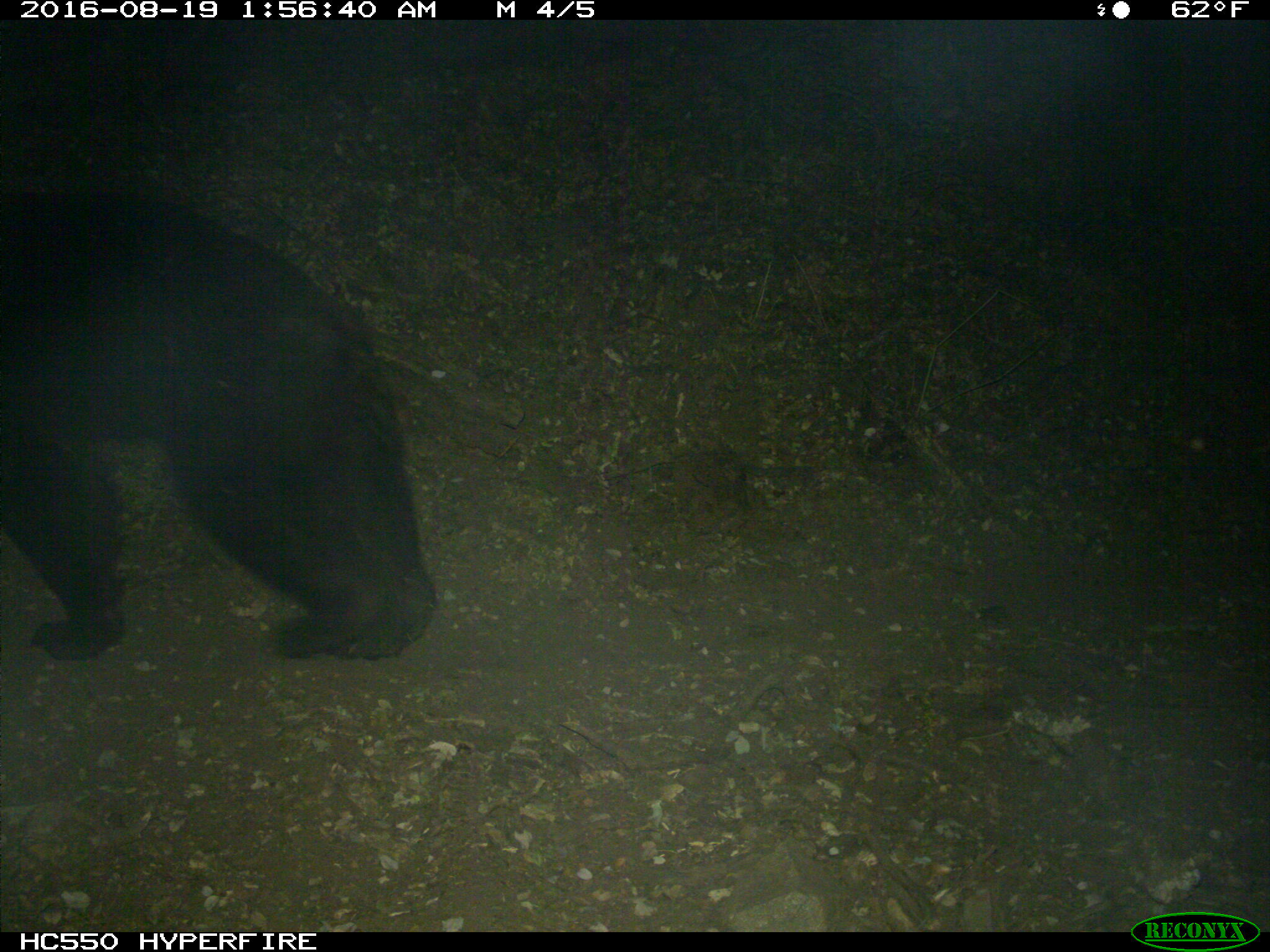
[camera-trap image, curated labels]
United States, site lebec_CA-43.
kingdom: Animalia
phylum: Chordata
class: Mammalia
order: Carnivora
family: Ursidae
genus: Ursus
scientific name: Ursus americanus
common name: american black bear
Ursus americanus (american black bear).